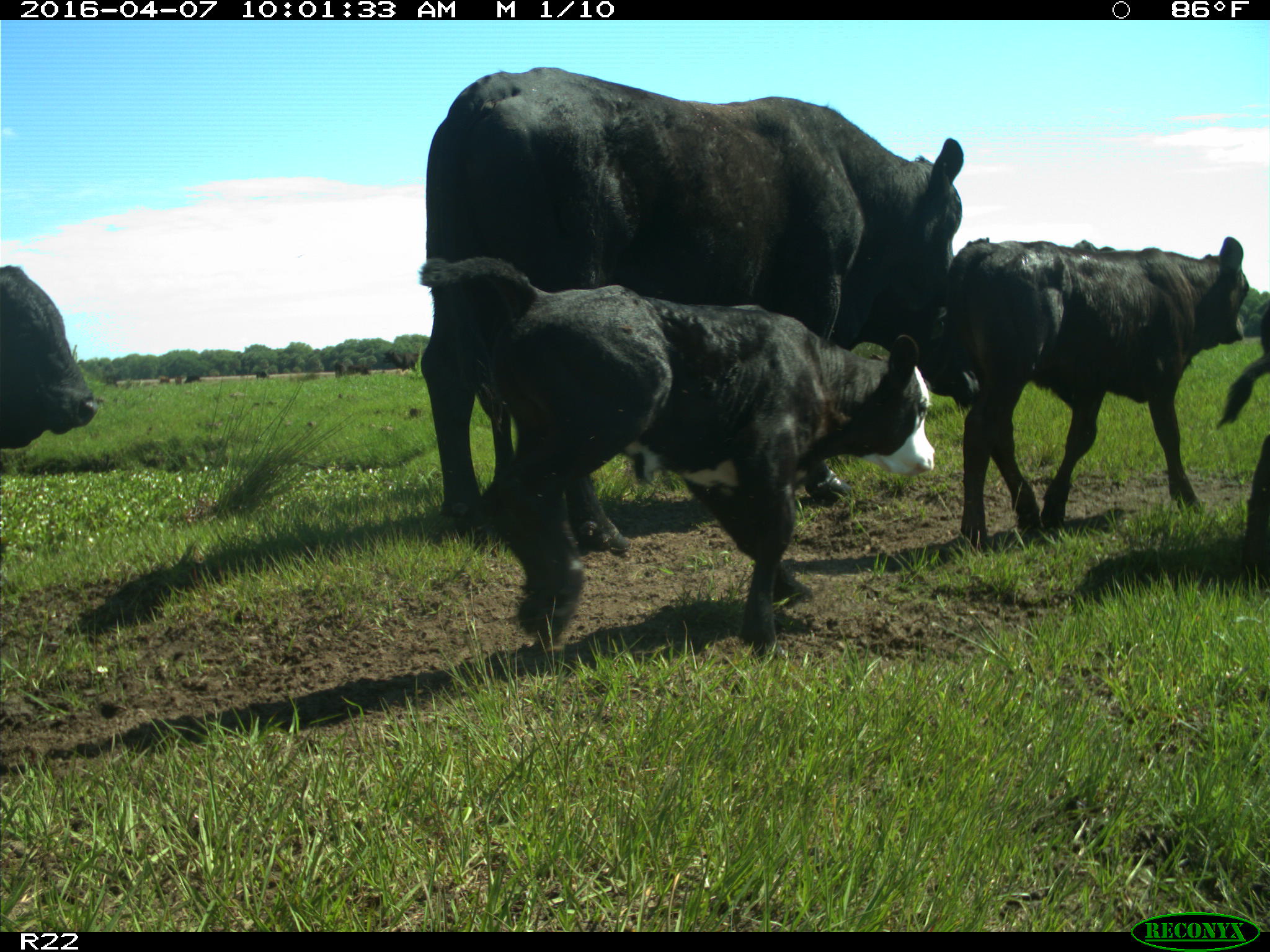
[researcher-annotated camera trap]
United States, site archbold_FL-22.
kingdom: Animalia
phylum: Chordata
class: Mammalia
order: Artiodactyla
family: Bovidae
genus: Bos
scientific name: Bos taurus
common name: domestic cow